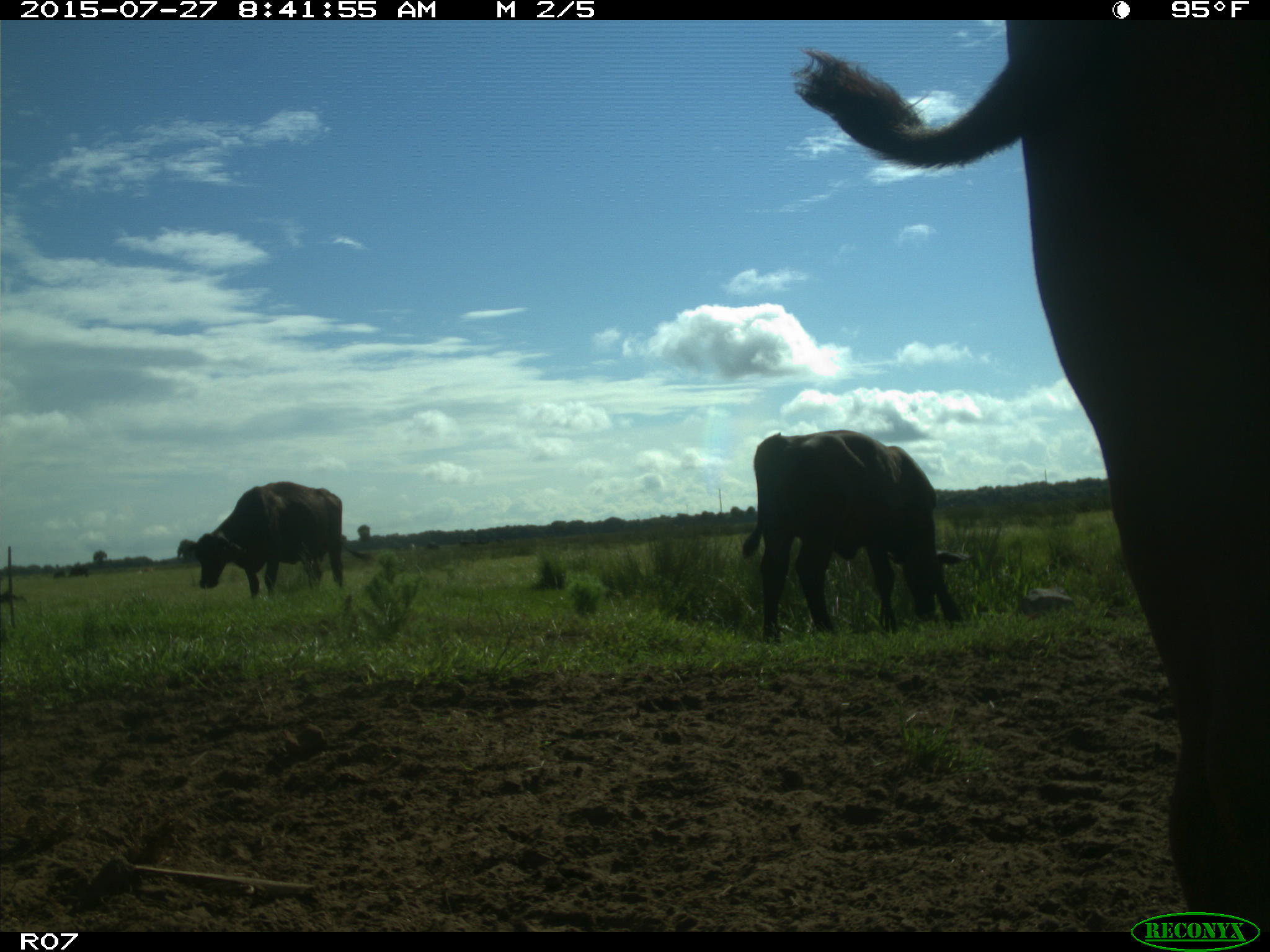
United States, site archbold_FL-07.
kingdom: Animalia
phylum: Chordata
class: Mammalia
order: Artiodactyla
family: Bovidae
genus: Bos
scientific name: Bos taurus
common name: domestic cow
Bos taurus (domestic cow).